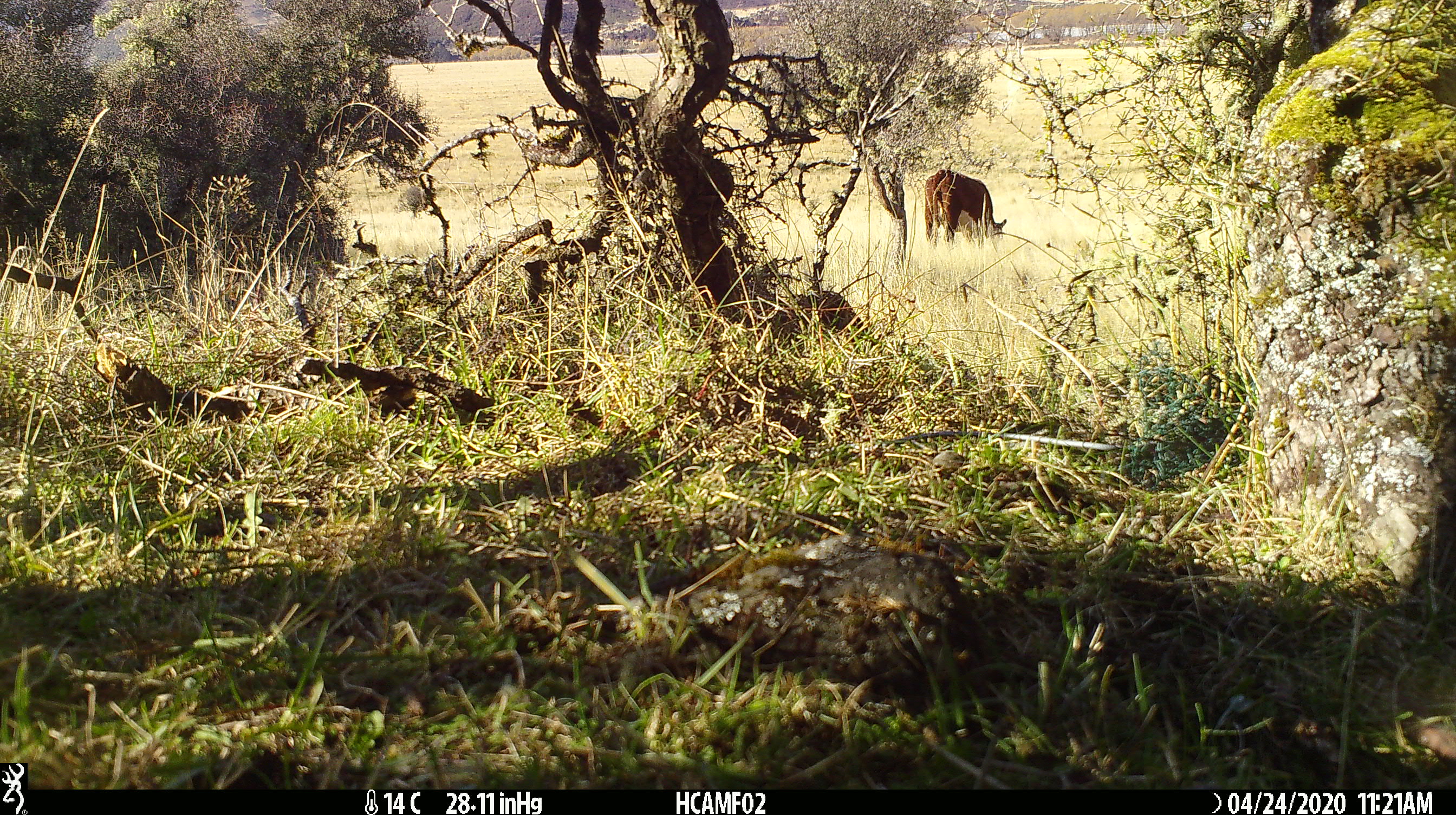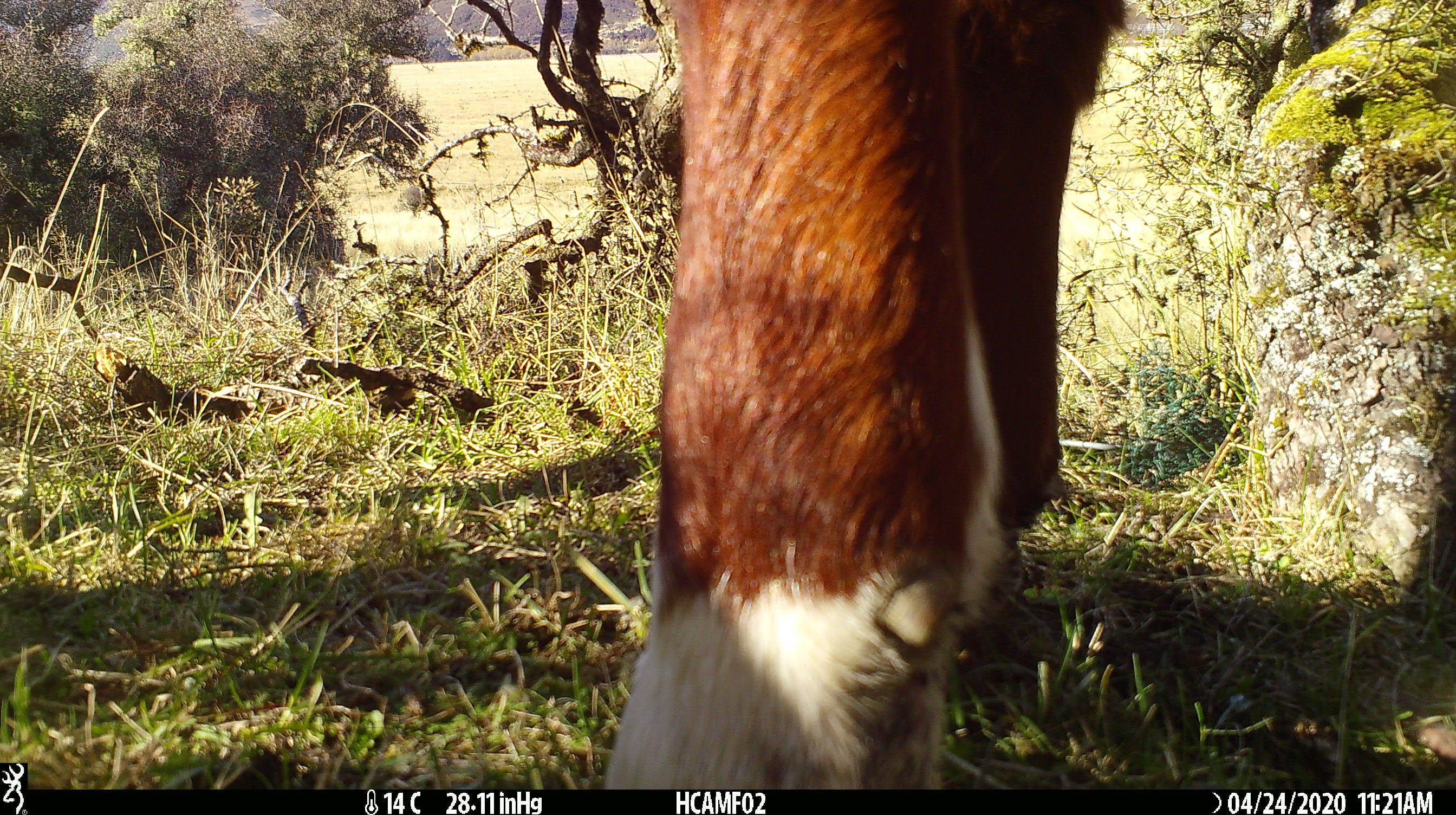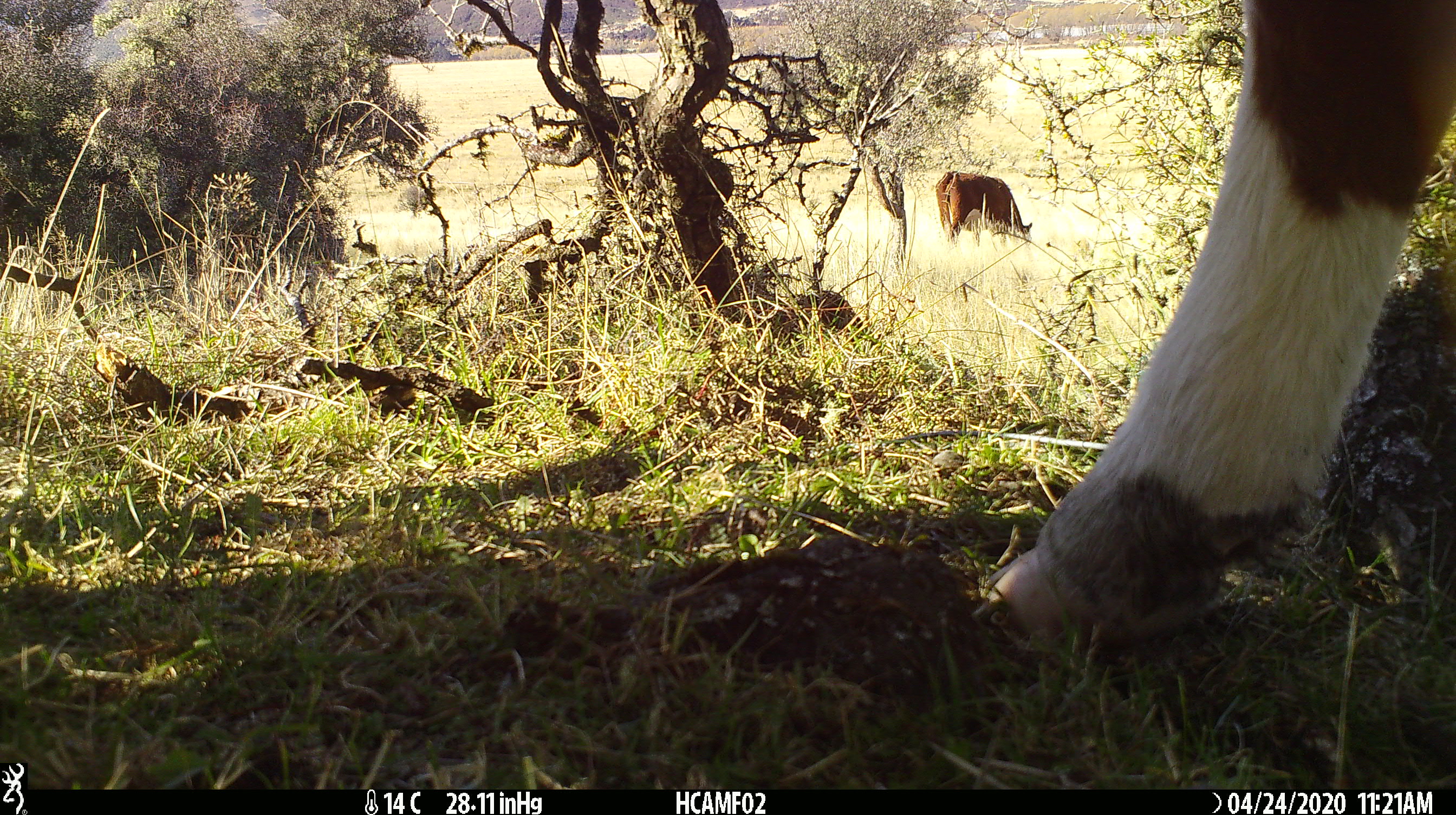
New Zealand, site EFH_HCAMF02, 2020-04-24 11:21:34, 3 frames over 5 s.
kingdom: Animalia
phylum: Chordata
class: Mammalia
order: Artiodactyla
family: Bovidae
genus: Bos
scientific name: Bos taurus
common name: domestic cow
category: cow